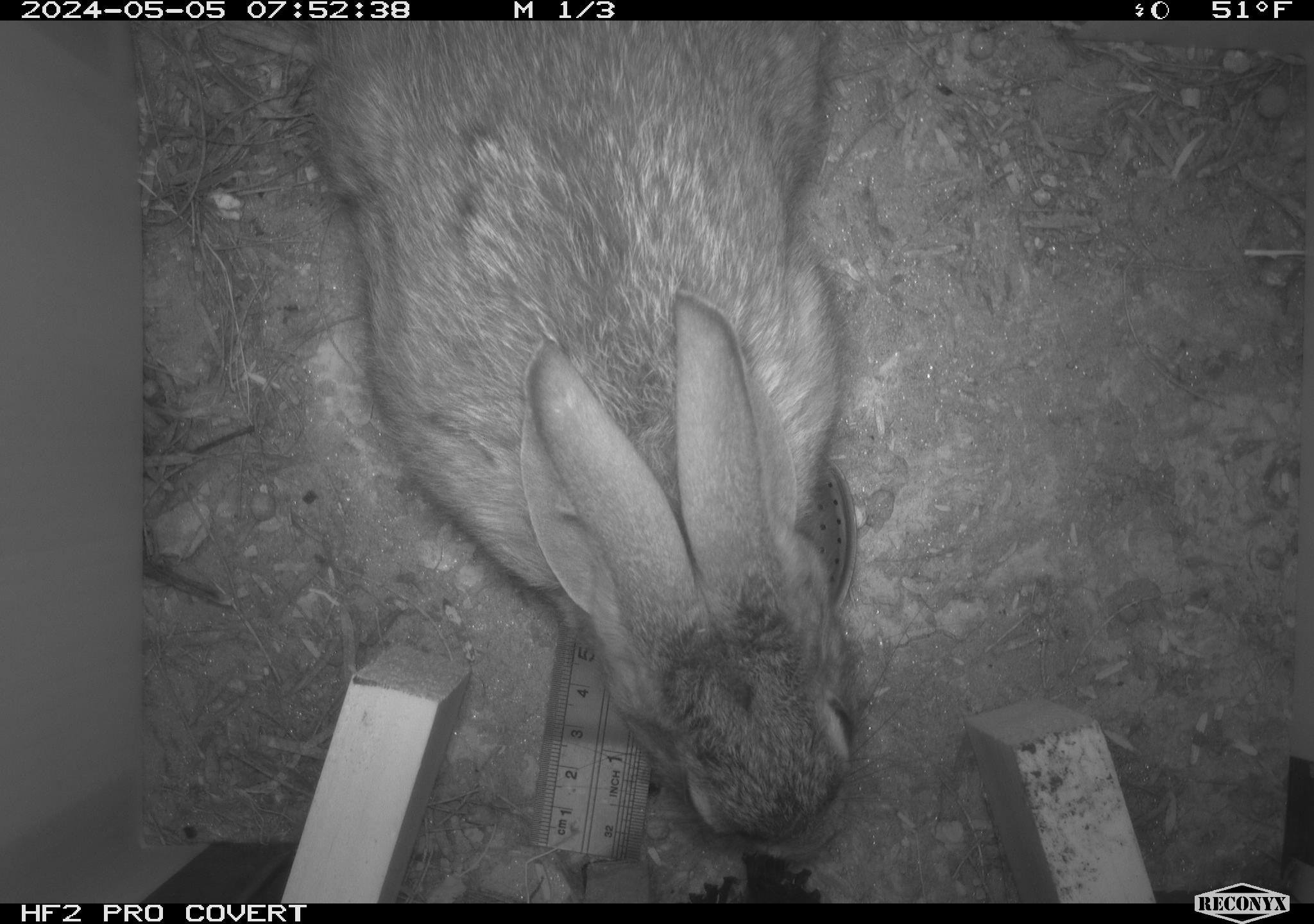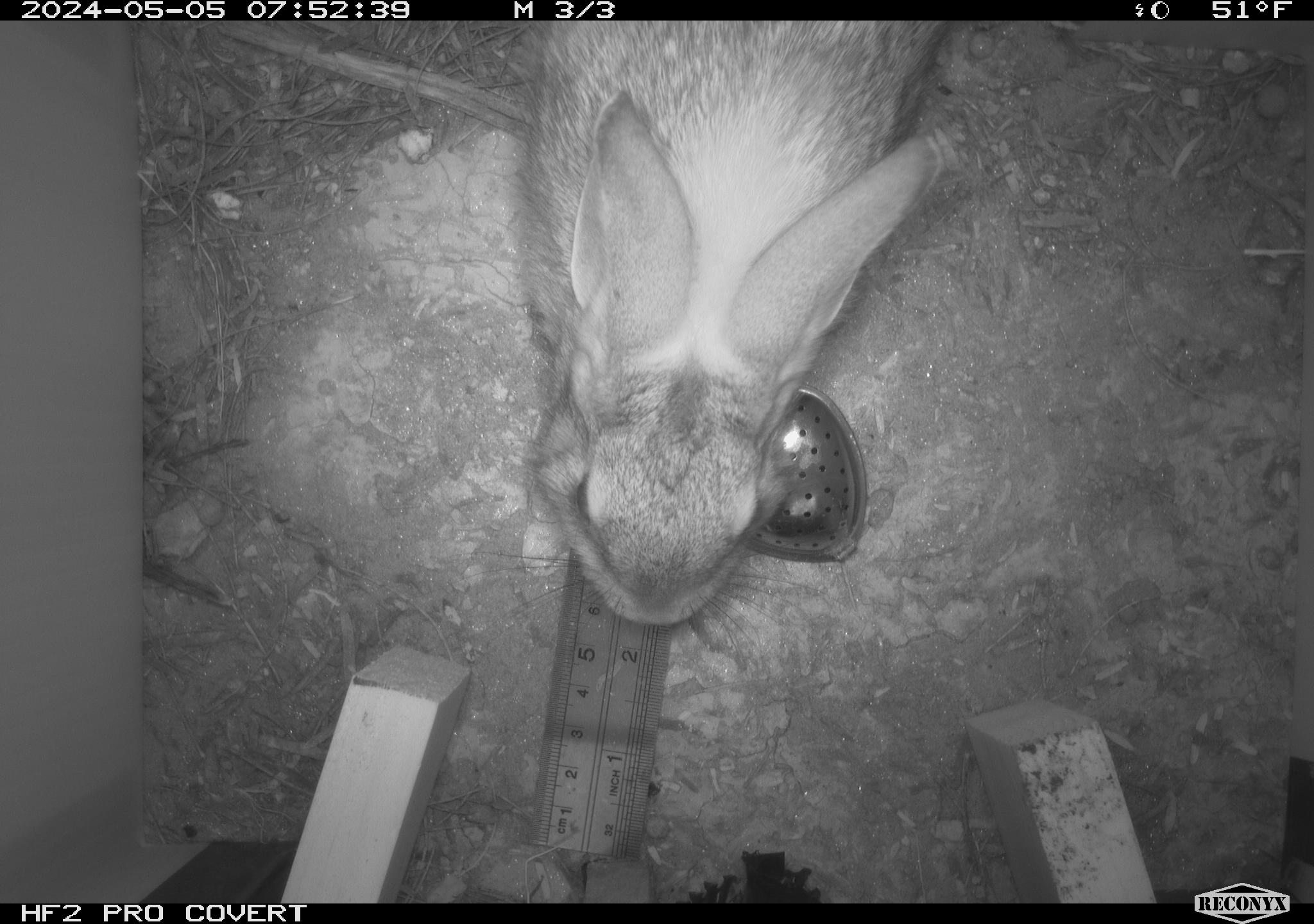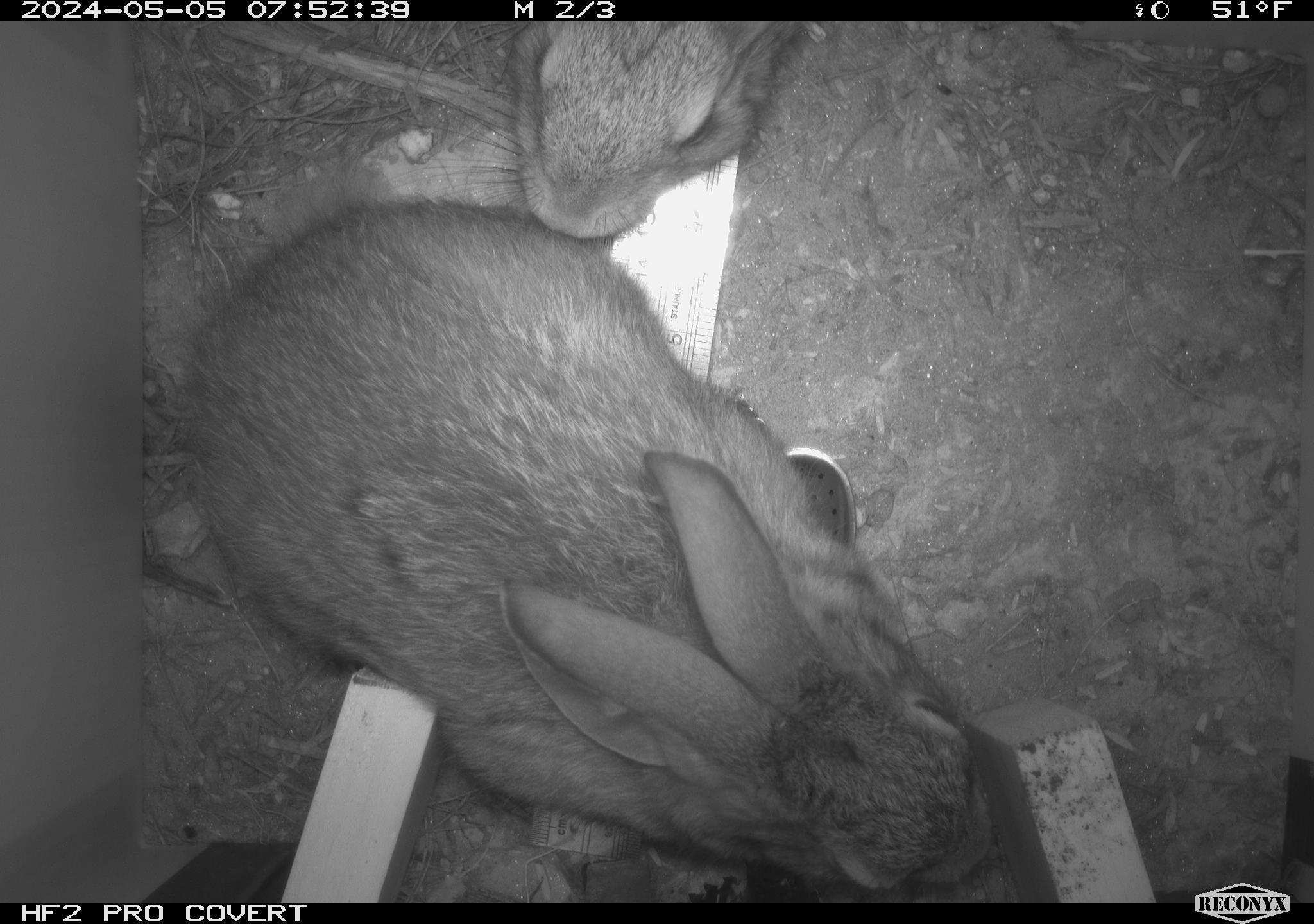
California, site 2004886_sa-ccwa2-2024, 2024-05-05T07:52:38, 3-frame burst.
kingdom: Animalia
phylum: Chordata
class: Mammalia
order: Lagomorpha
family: Leporidae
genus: Sylvilagus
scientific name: Sylvilagus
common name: cottontail rabbits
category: sylvilagus species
Sylvilagus species (cottontail rabbits) (Sylvilagus).